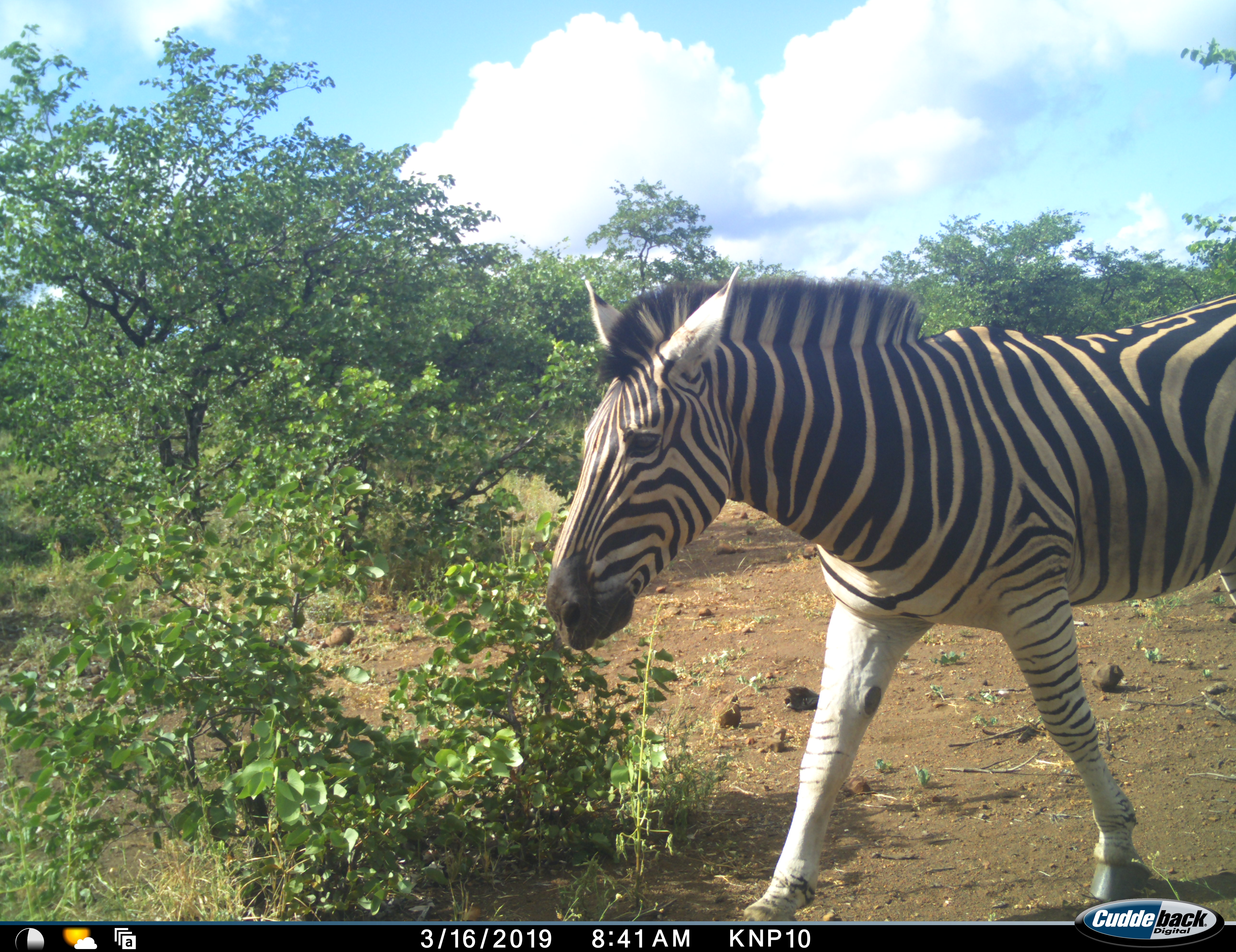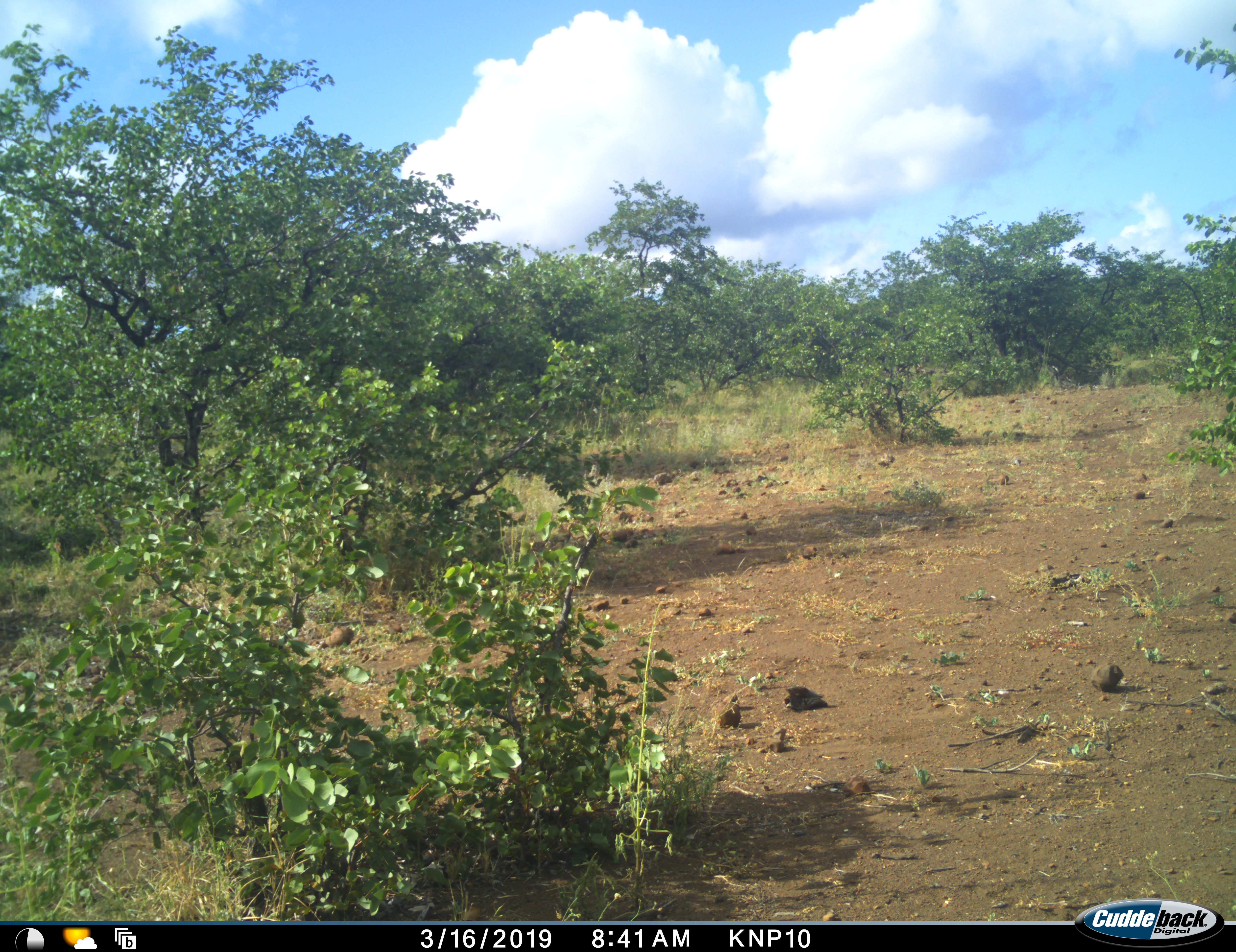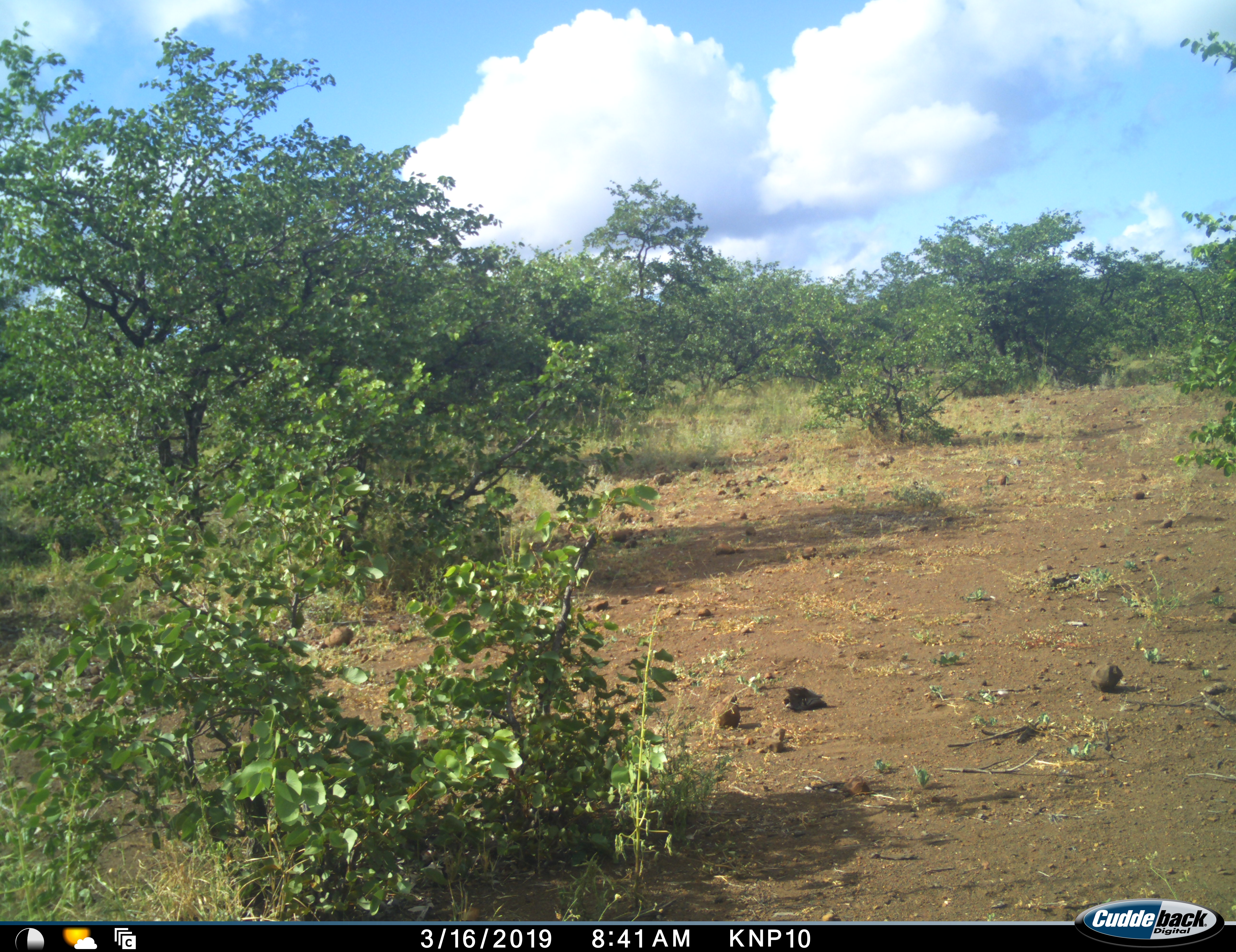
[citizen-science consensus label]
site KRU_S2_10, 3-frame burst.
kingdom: Animalia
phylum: Chordata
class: Mammalia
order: Perissodactyla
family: Equidae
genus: Equus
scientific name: Equus quagga burchellii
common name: burchell's zebra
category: zebraburchells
Zebraburchells (burchell's zebra) (Equus quagga burchellii), count 1. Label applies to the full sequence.